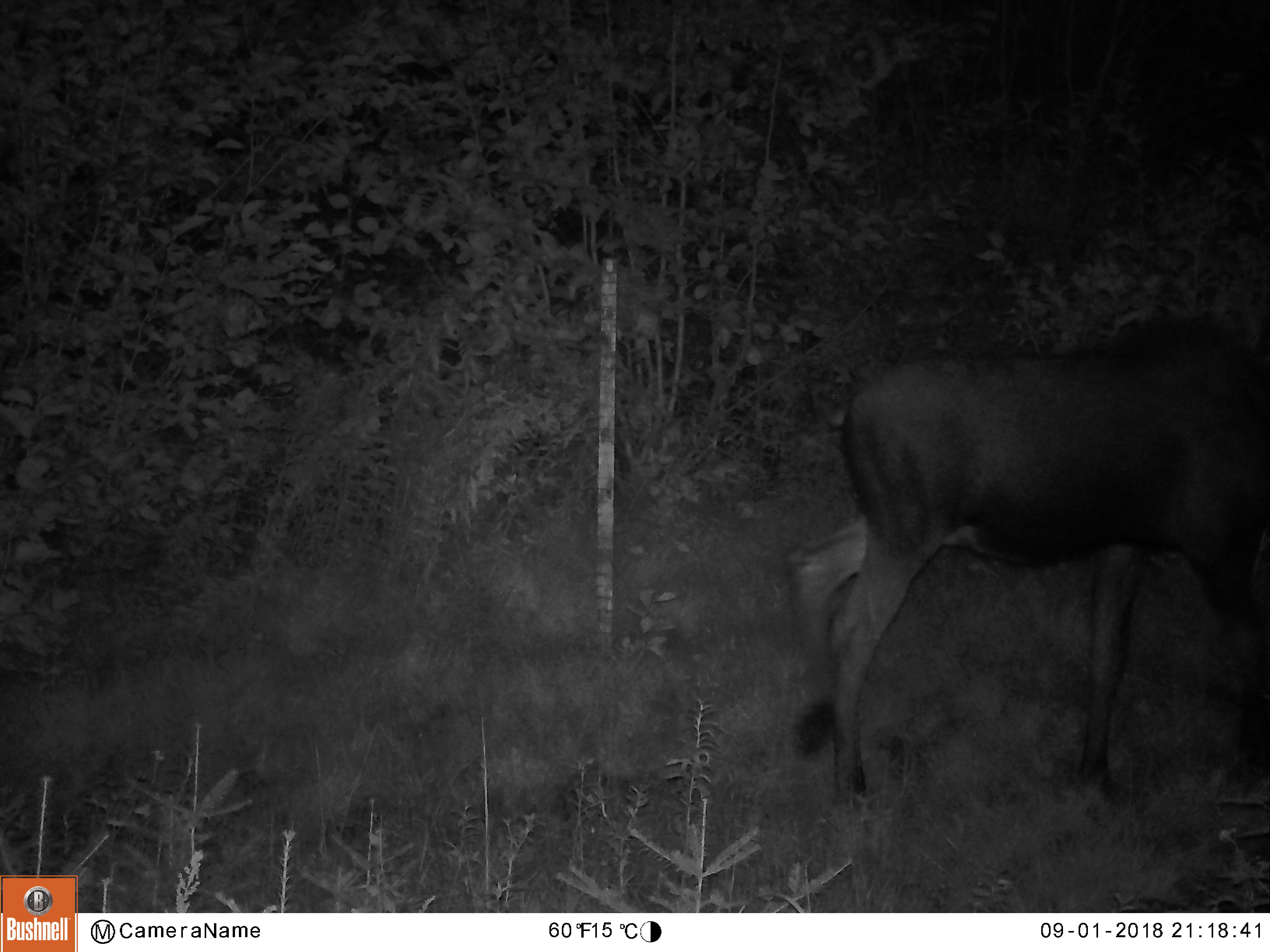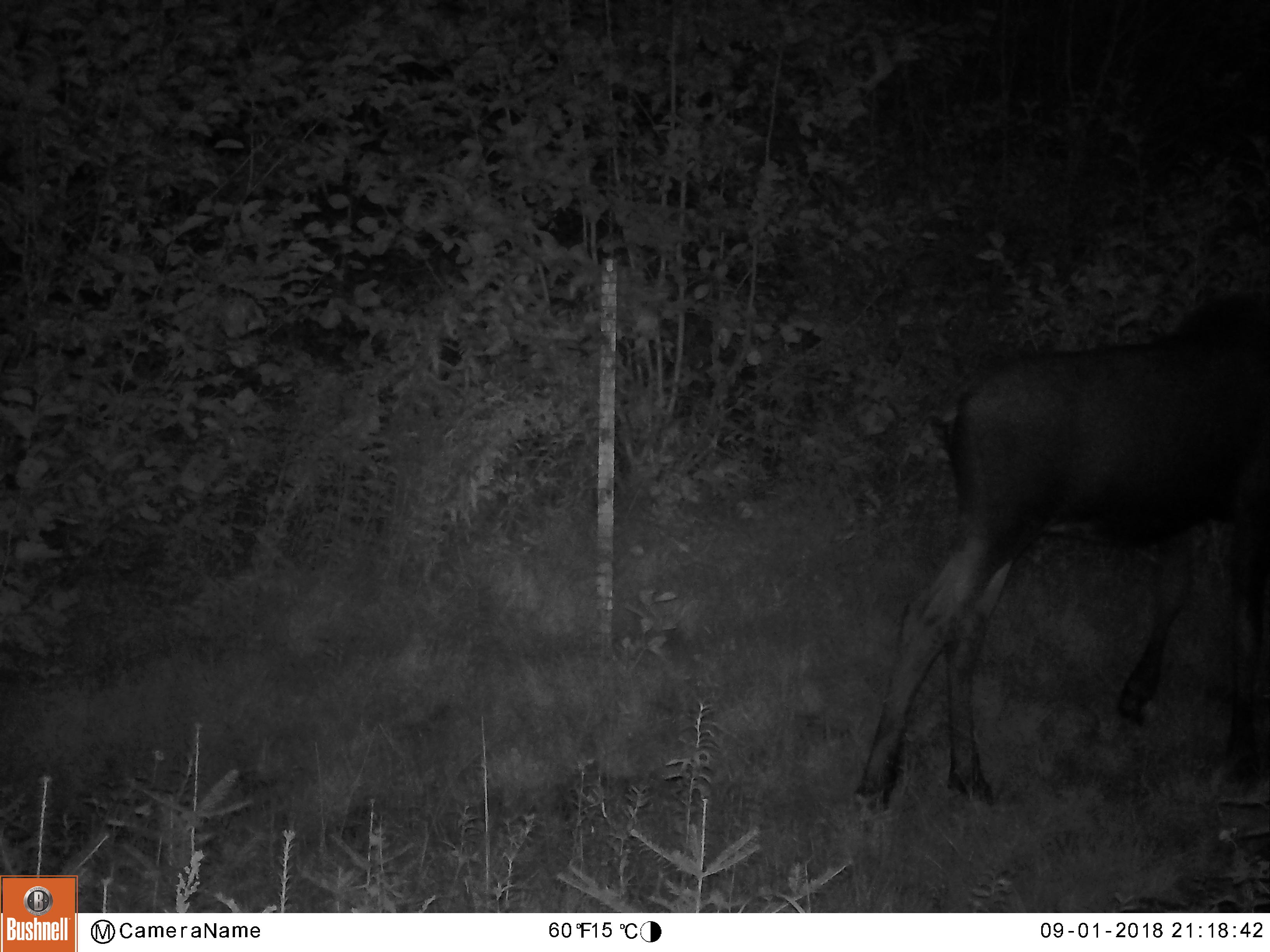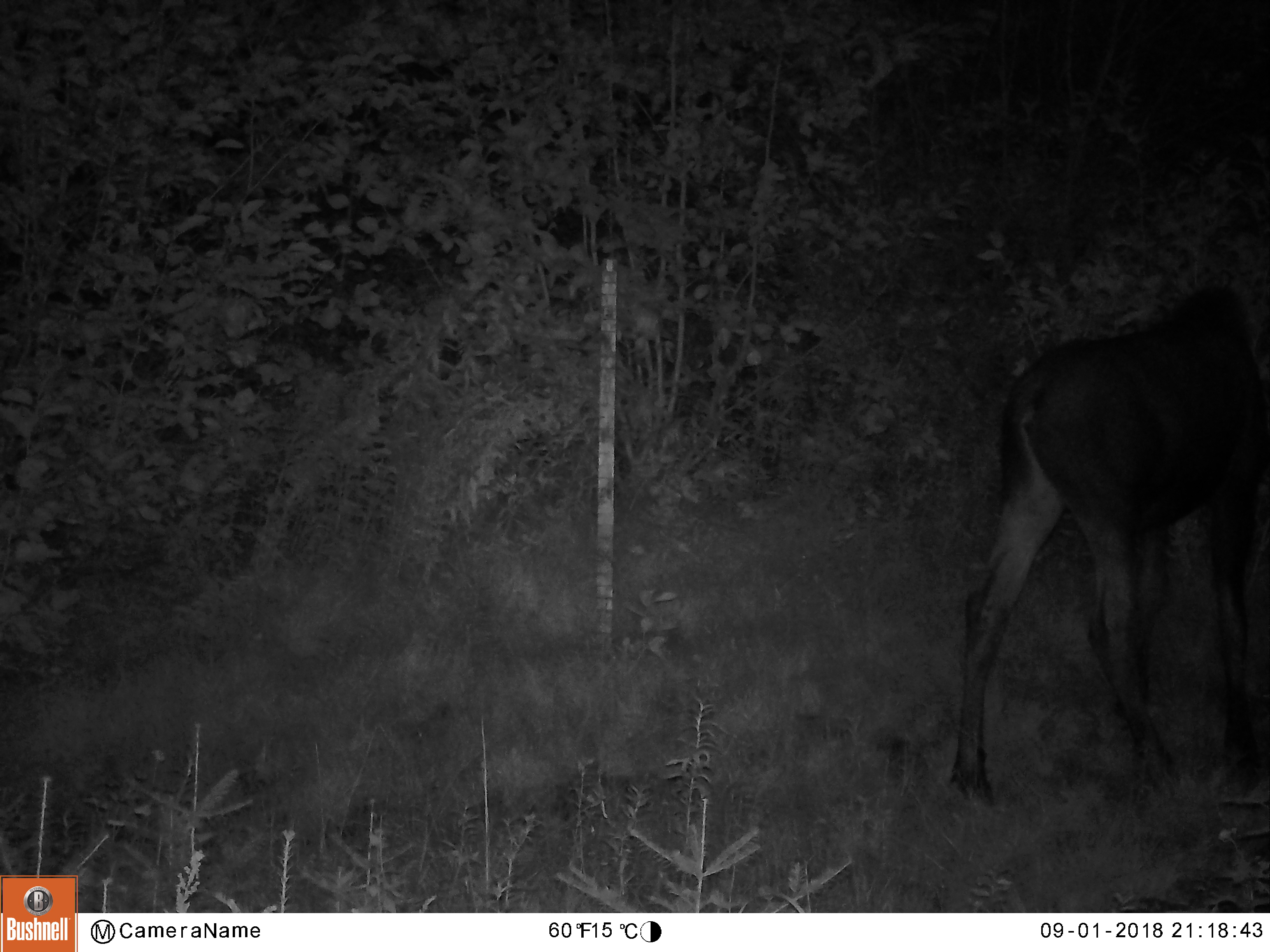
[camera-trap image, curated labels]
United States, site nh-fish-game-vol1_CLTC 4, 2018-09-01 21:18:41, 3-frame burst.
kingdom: Animalia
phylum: Chordata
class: Mammalia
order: Artiodactyla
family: Cervidae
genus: Alces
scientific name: Alces alces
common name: moose